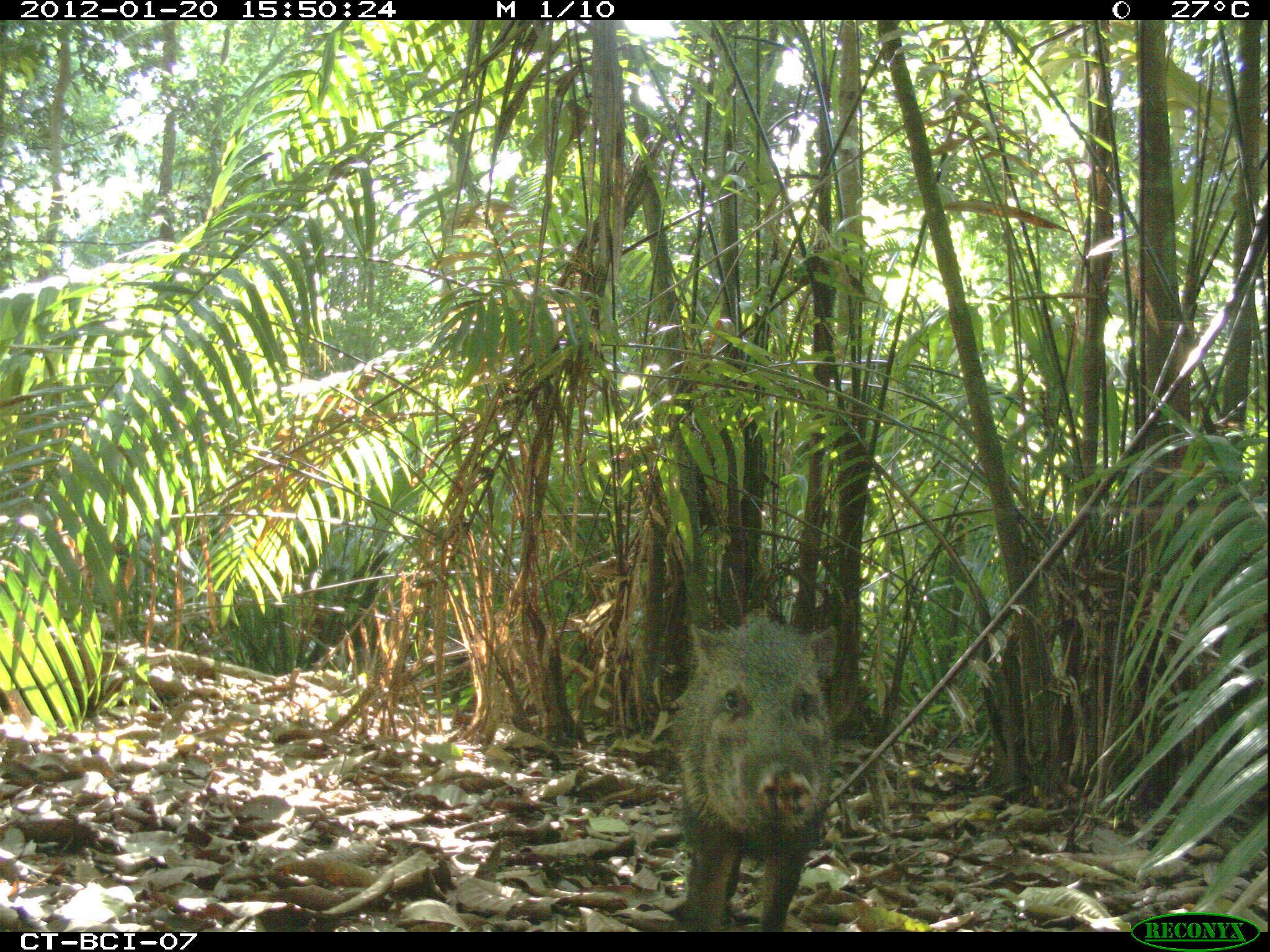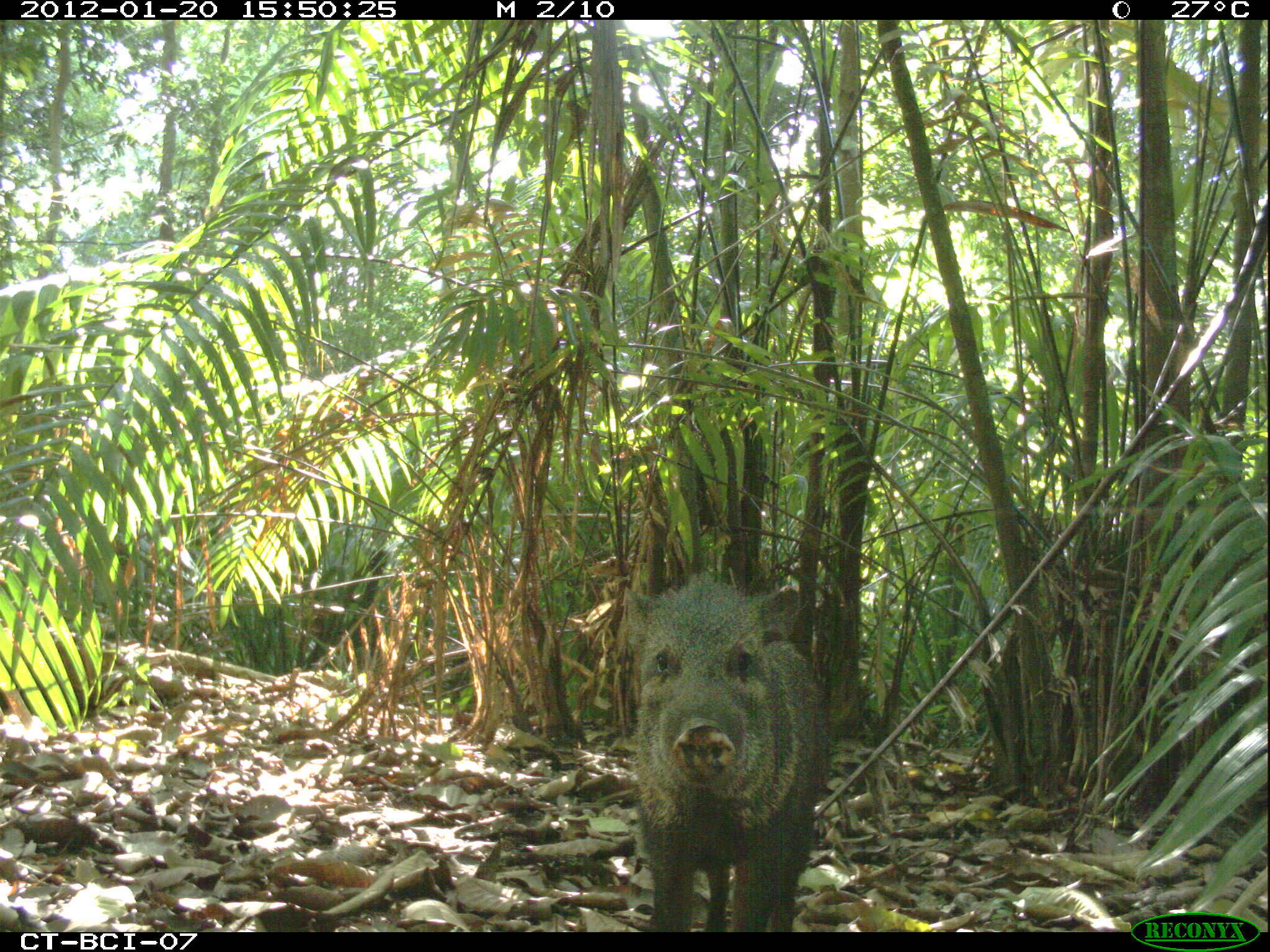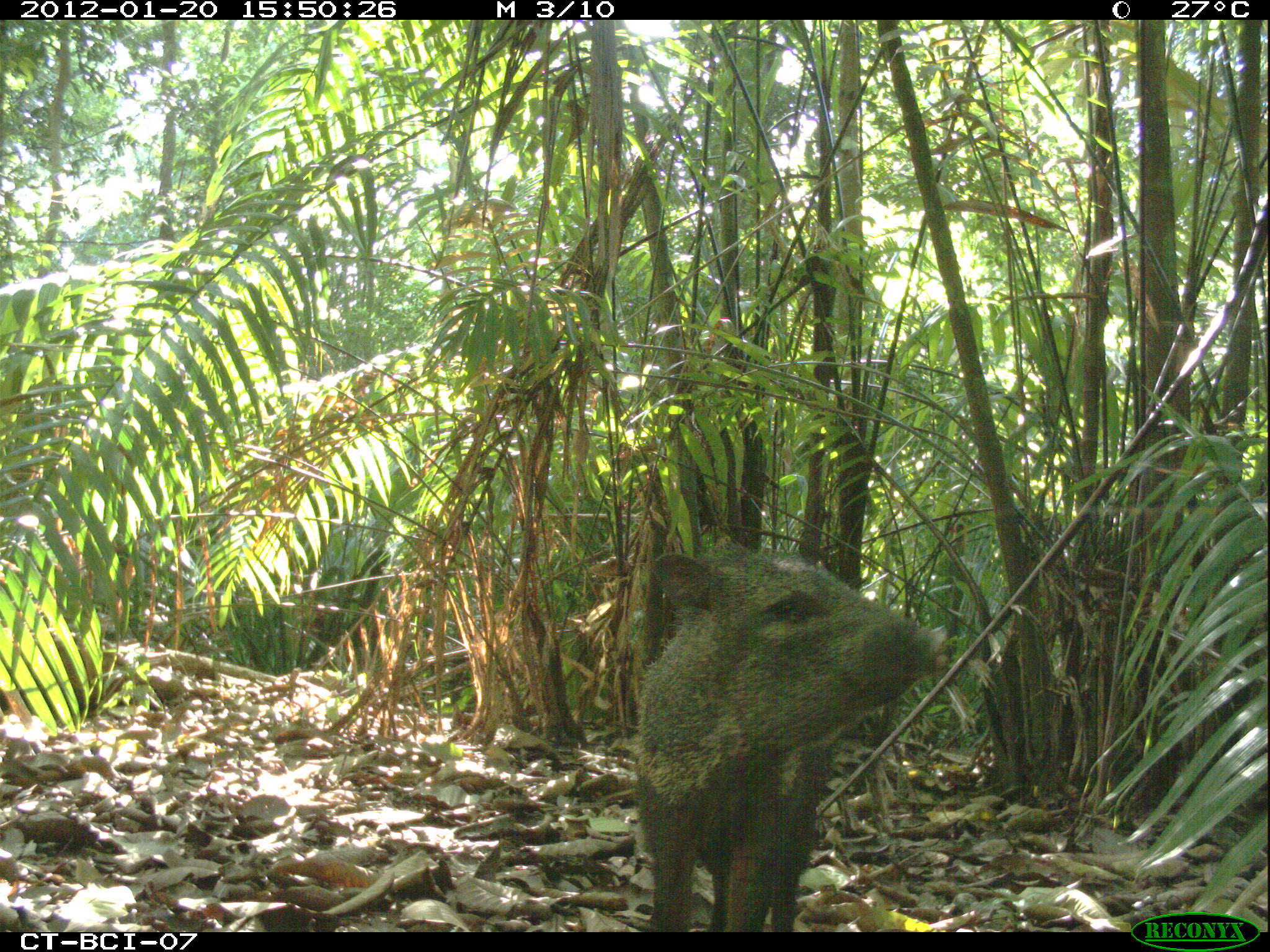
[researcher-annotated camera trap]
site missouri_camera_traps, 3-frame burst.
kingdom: Animalia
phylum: Chordata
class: Mammalia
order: Artiodactyla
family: Tayassuidae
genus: Pecari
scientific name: Pecari tajacu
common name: collared peccary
Collared peccary (Pecari tajacu). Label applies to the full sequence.